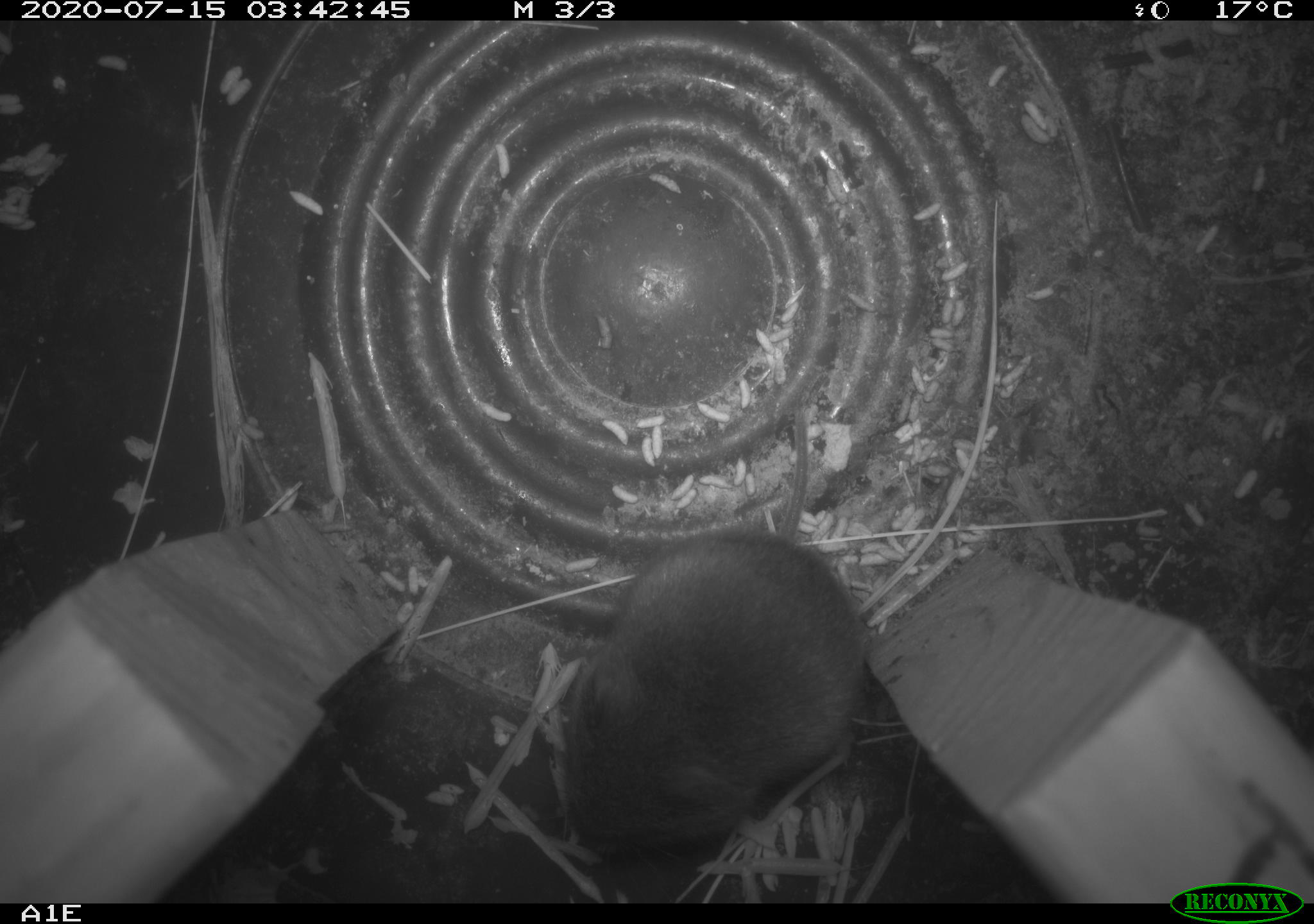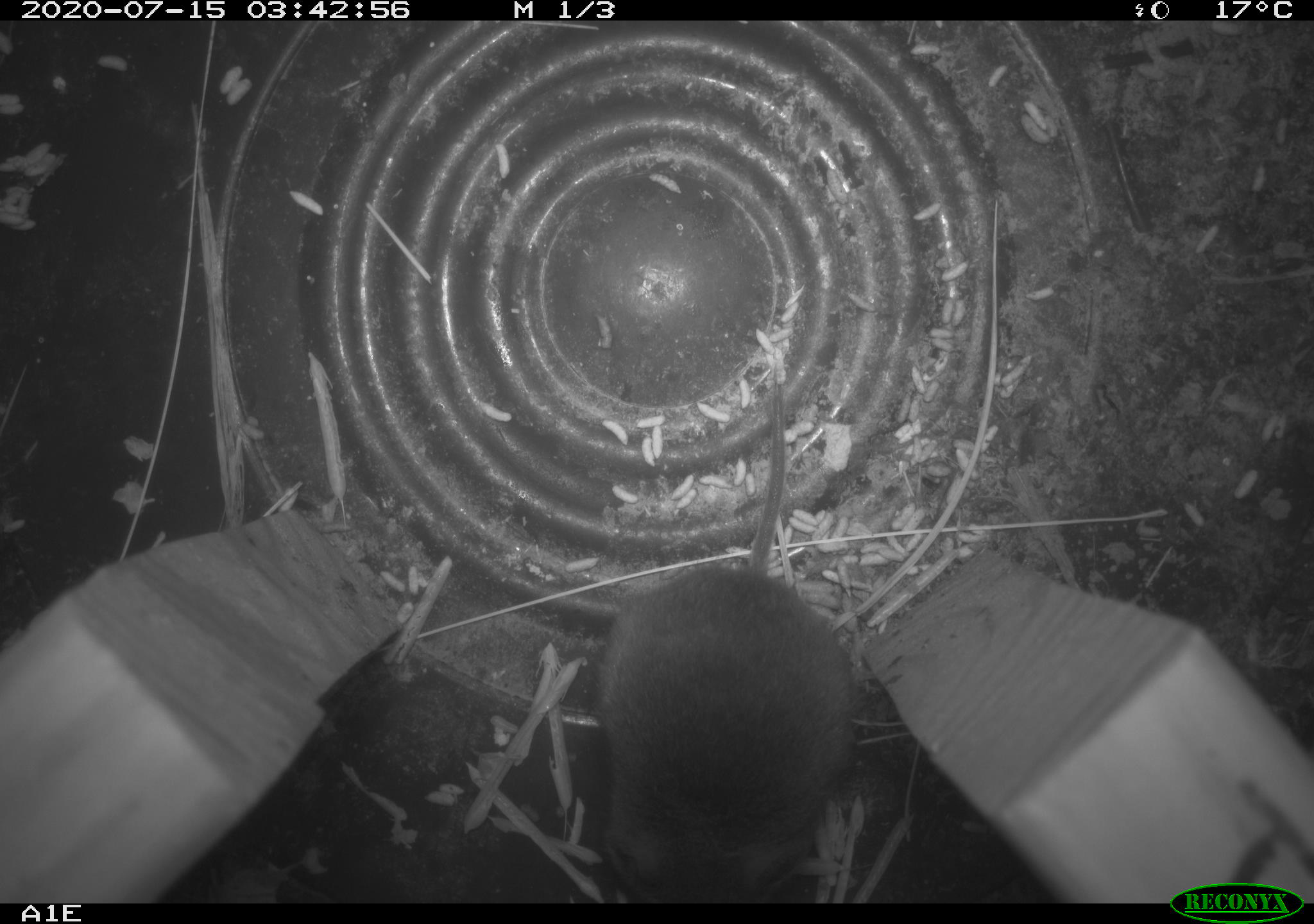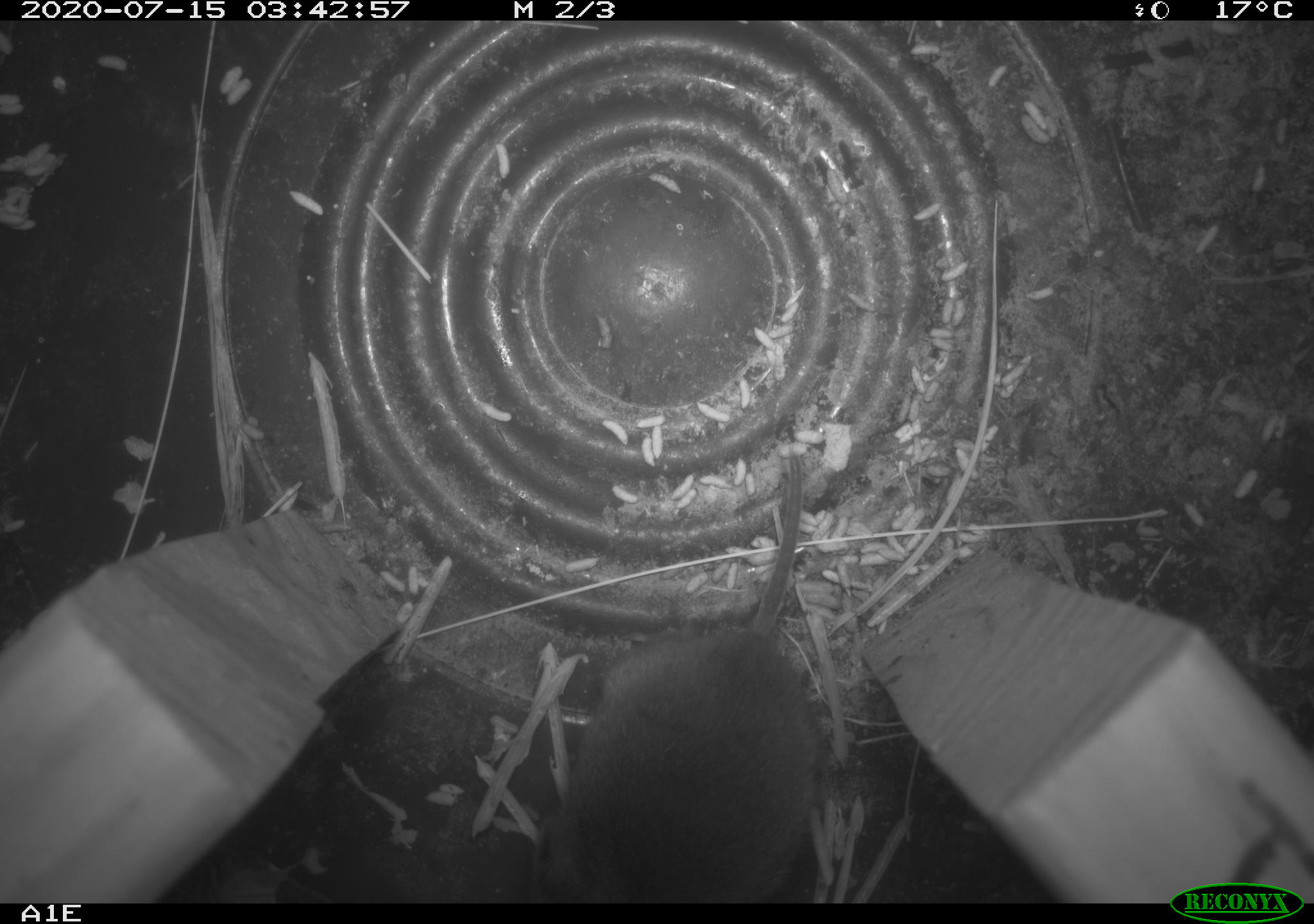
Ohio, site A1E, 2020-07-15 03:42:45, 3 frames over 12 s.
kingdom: Animalia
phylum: Chordata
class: Mammalia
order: Rodentia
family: Cricetidae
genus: Microtus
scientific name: Microtus pennsylvanicus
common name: meadow vole